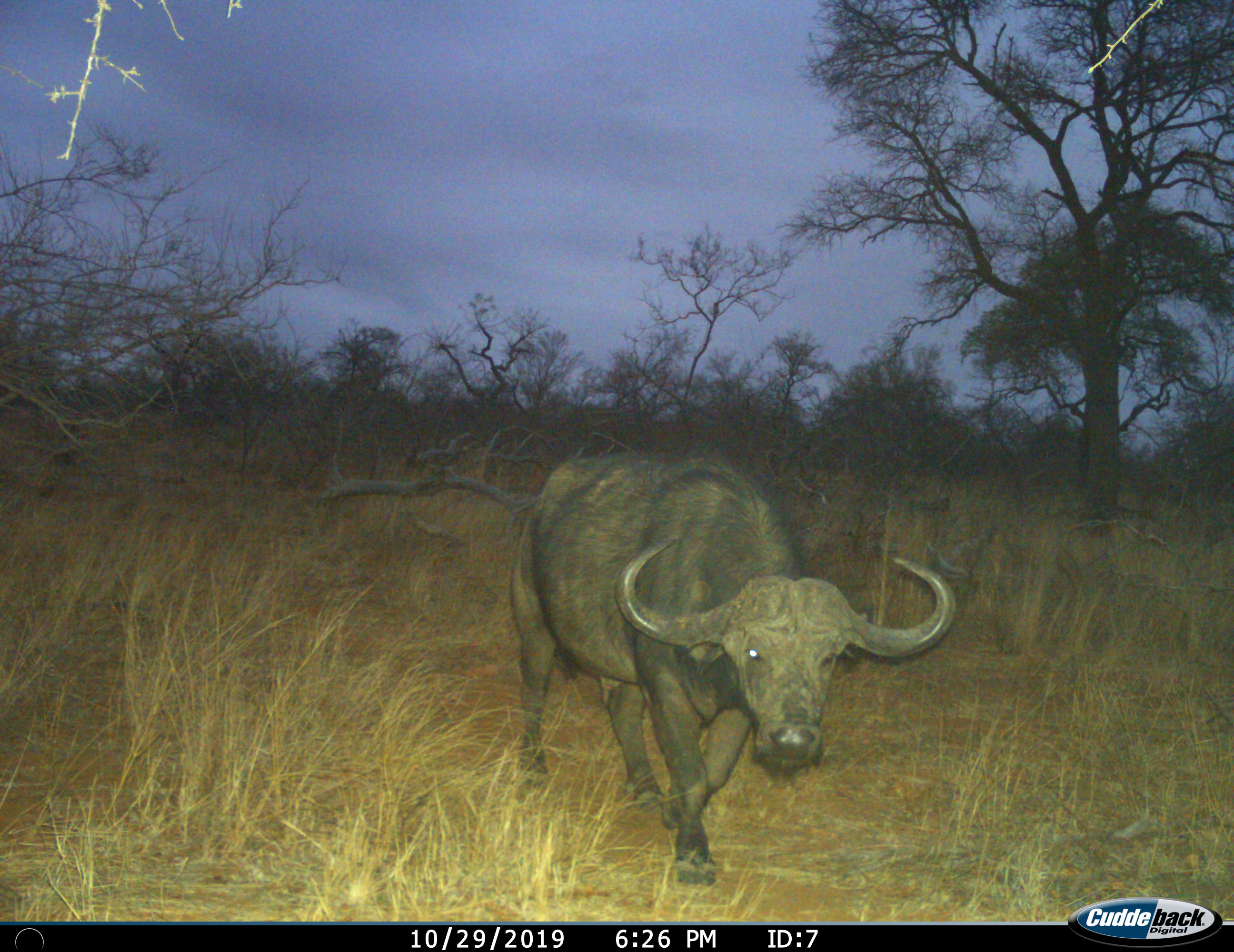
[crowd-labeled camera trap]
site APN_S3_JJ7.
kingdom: Animalia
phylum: Chordata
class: Mammalia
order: Artiodactyla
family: Bovidae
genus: Syncerus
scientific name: Syncerus caffer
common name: african buffalo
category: buffalo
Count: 1.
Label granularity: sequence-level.